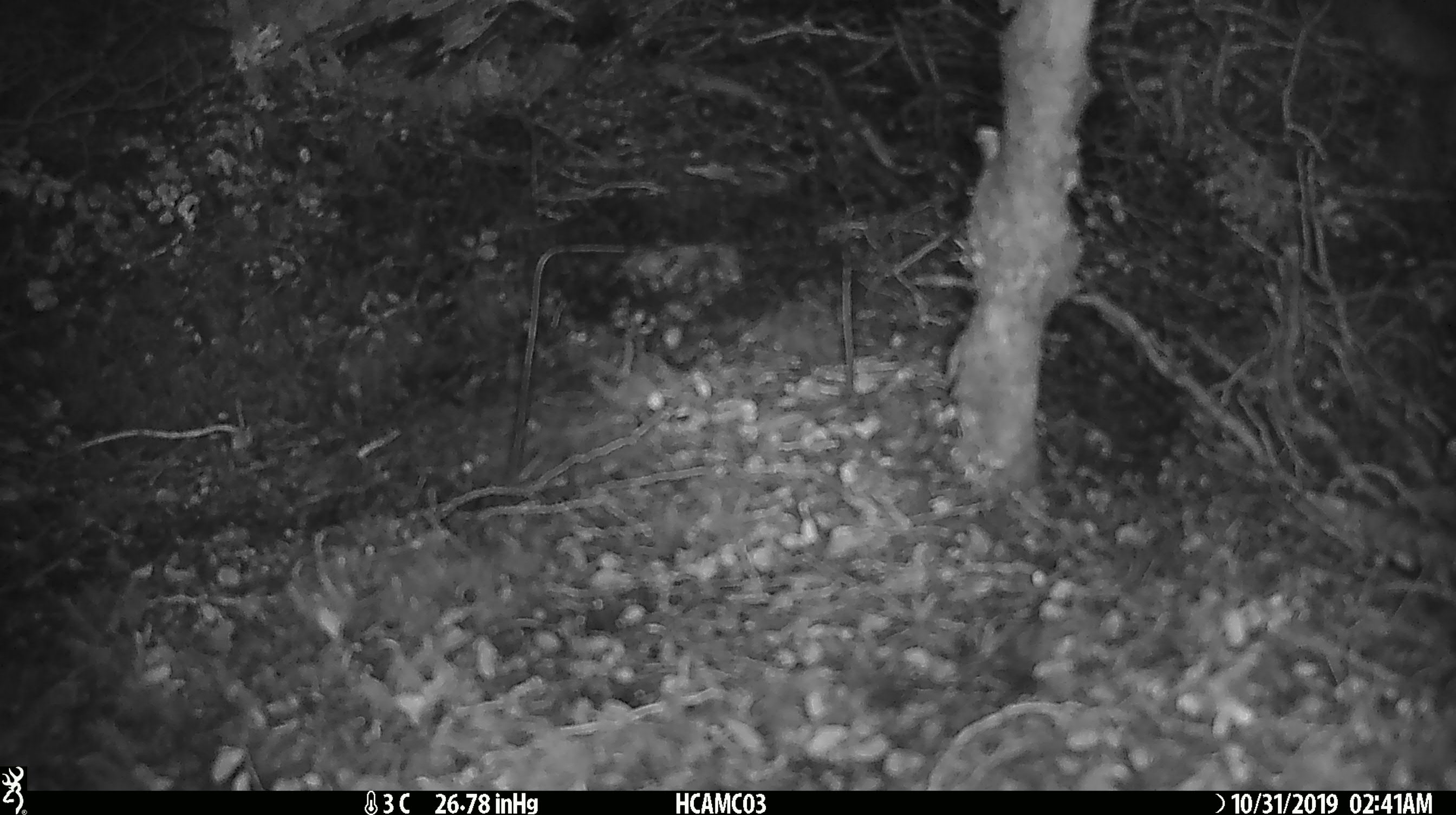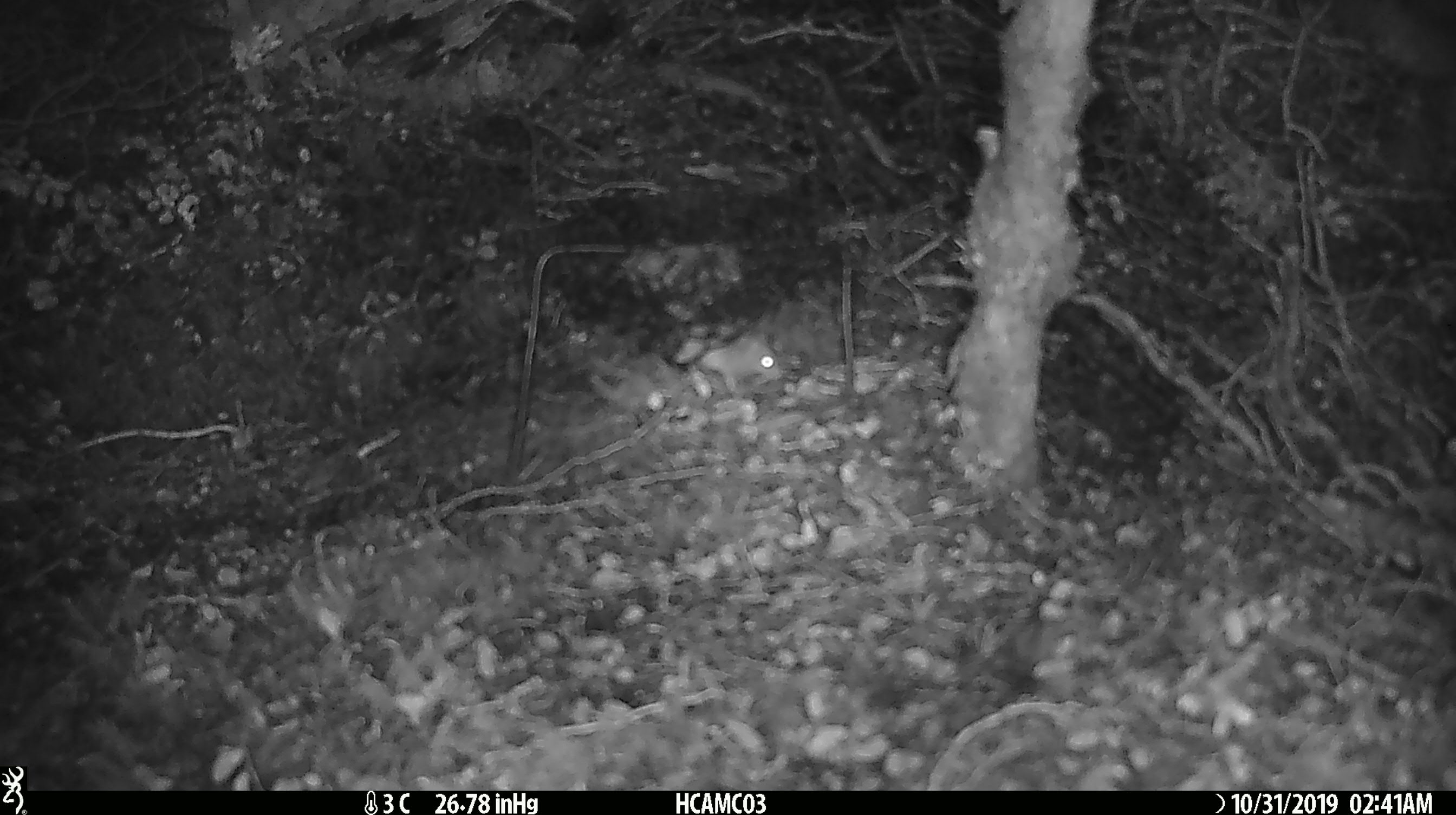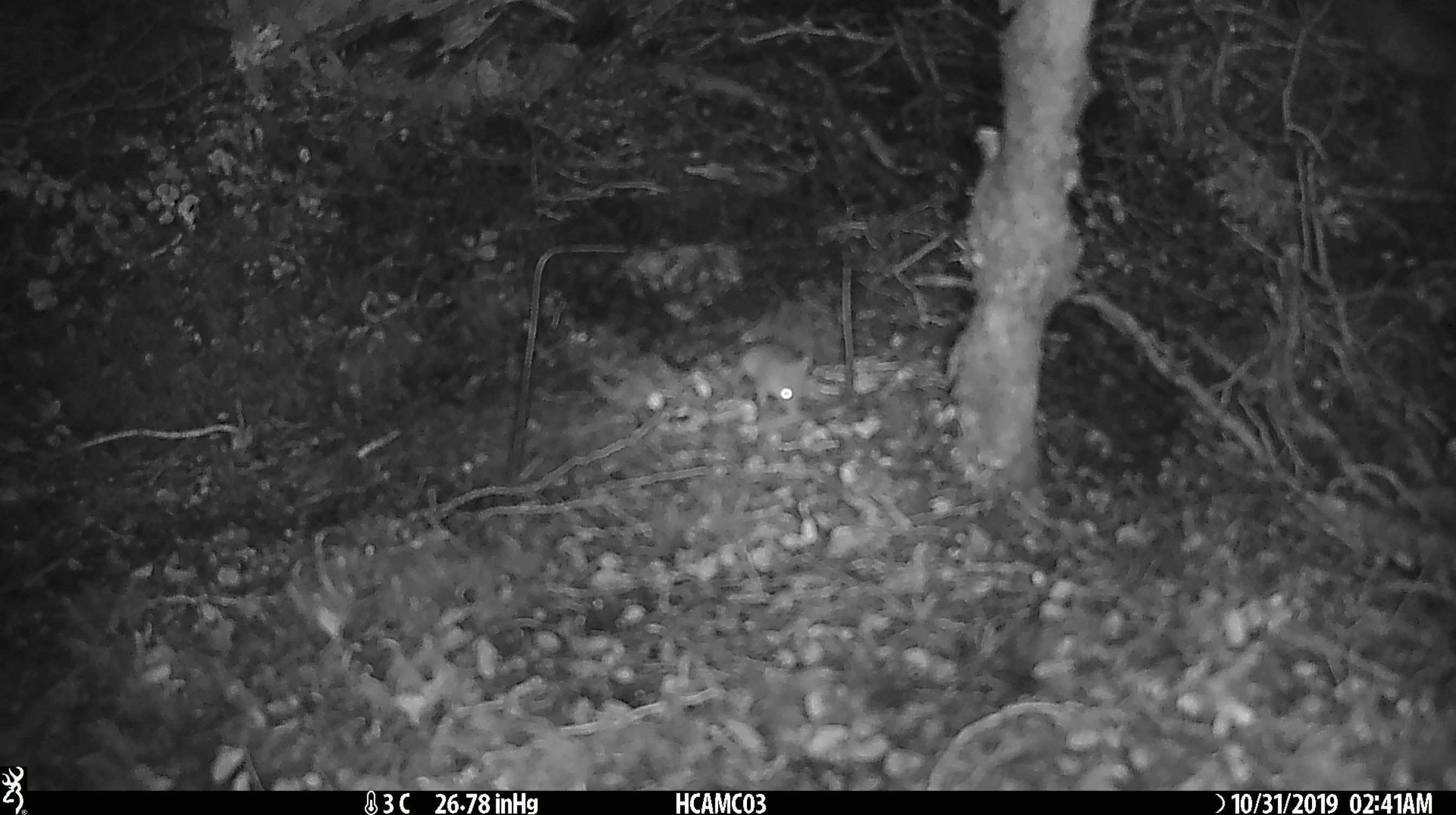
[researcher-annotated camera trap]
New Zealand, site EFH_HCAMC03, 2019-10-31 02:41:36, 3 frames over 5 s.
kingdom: Animalia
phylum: Chordata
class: Mammalia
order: Rodentia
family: Muridae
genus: Mus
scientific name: Mus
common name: mouse